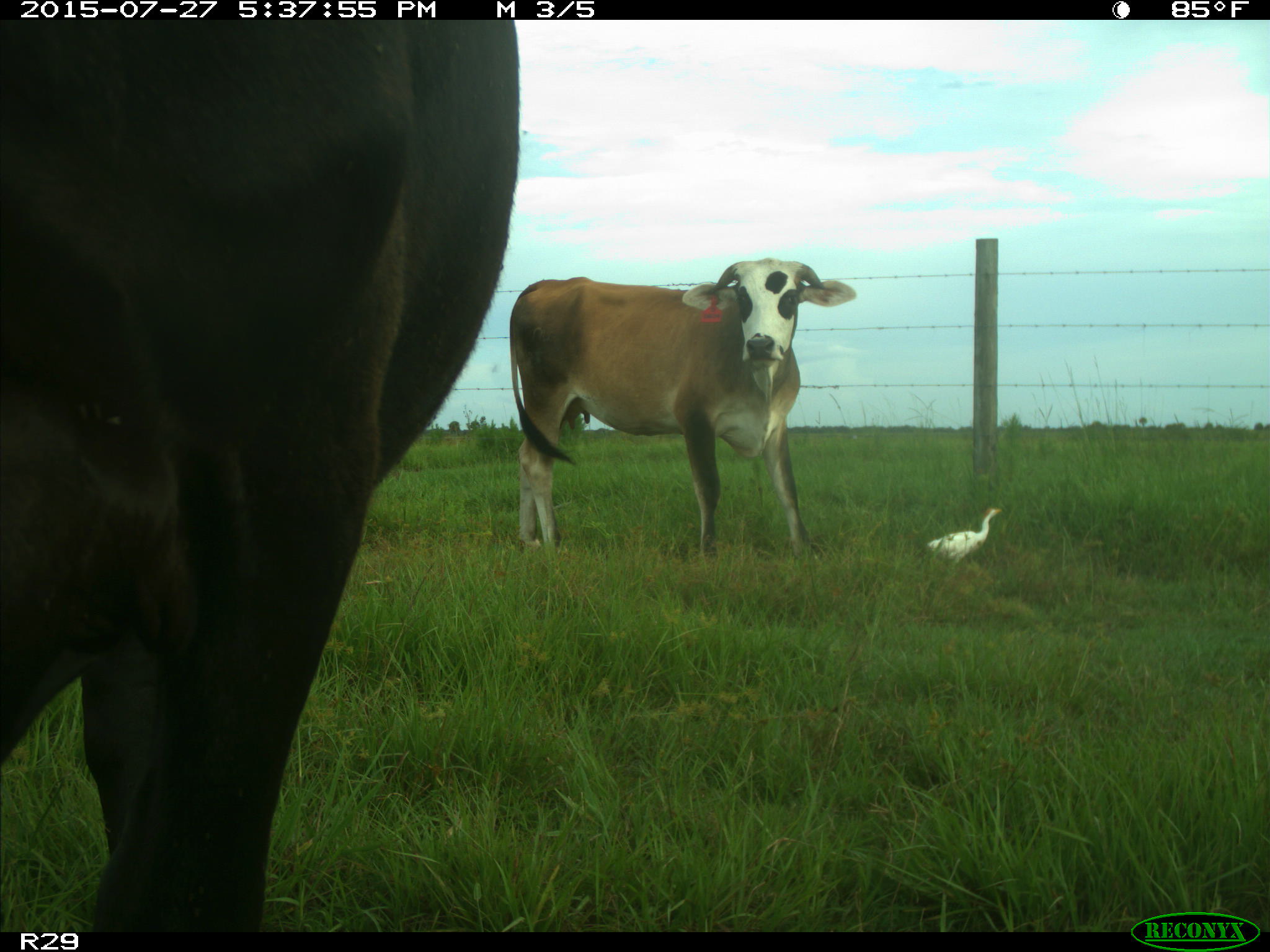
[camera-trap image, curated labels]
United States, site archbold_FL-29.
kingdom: Animalia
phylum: Chordata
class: Mammalia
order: Artiodactyla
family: Bovidae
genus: Bos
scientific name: Bos taurus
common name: domestic cow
Bos taurus (domestic cow).